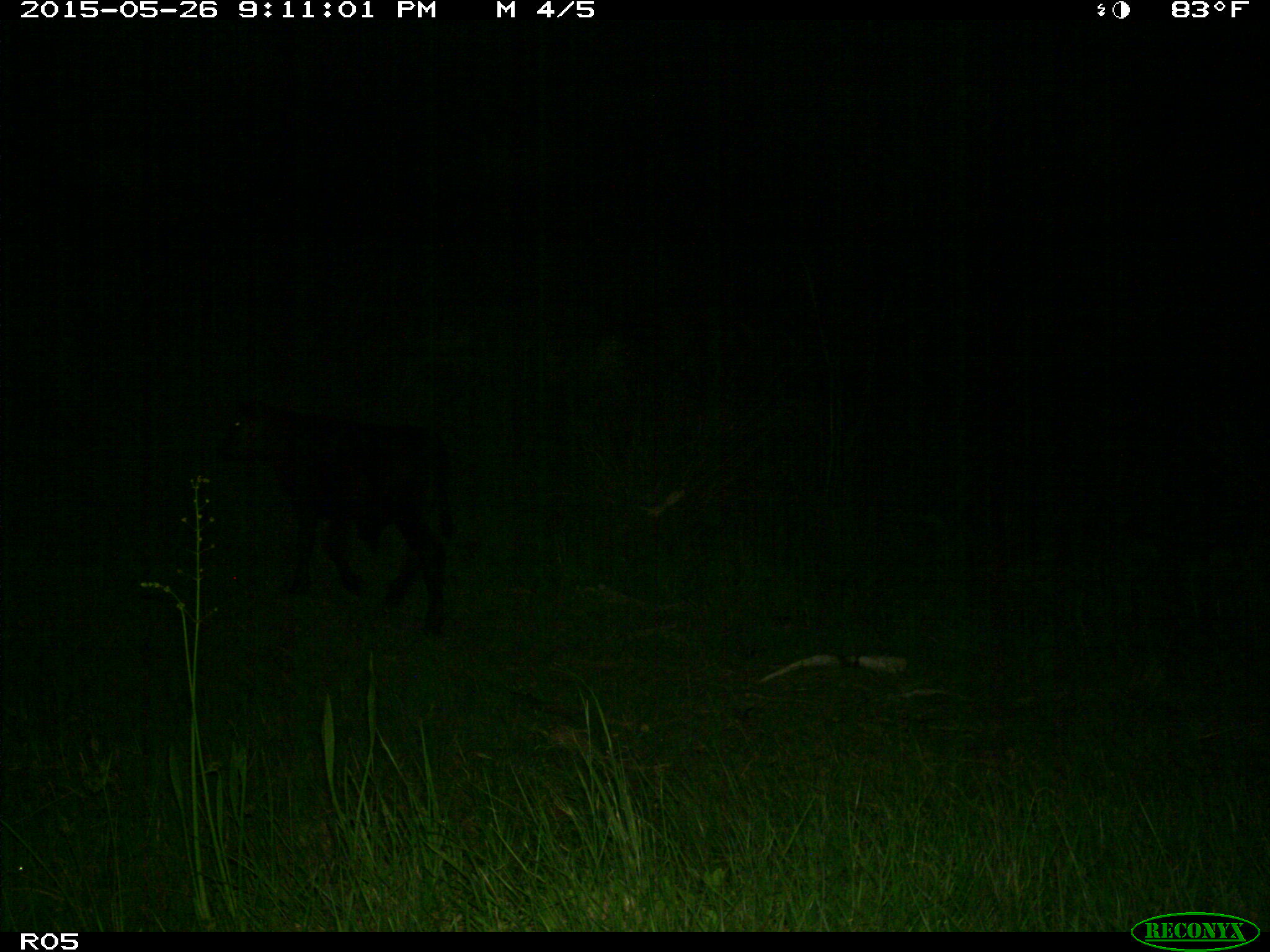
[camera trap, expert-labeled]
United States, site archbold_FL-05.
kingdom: Animalia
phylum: Chordata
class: Mammalia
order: Artiodactyla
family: Bovidae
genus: Bos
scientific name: Bos taurus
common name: domestic cow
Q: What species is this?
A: Bos taurus (domestic cow).